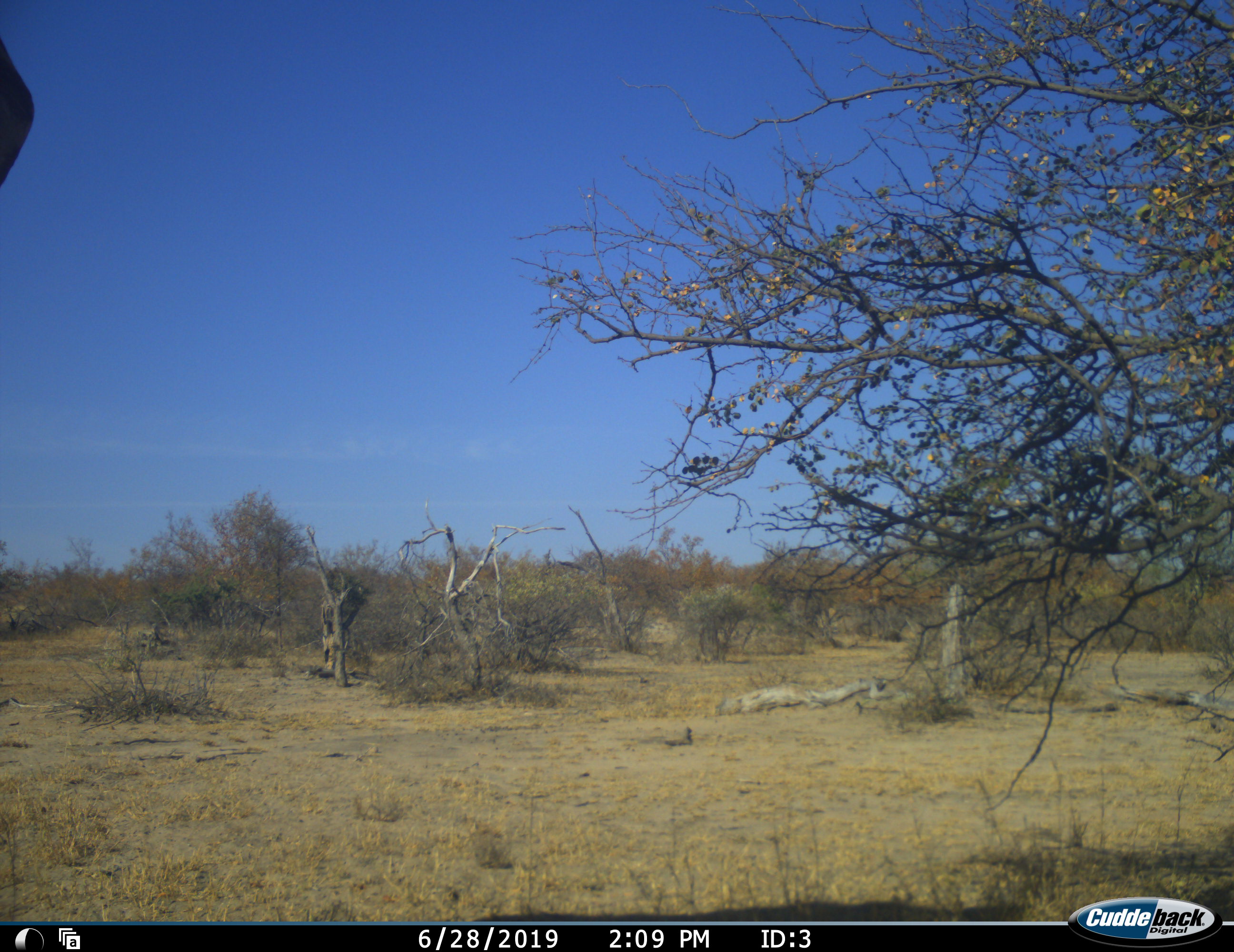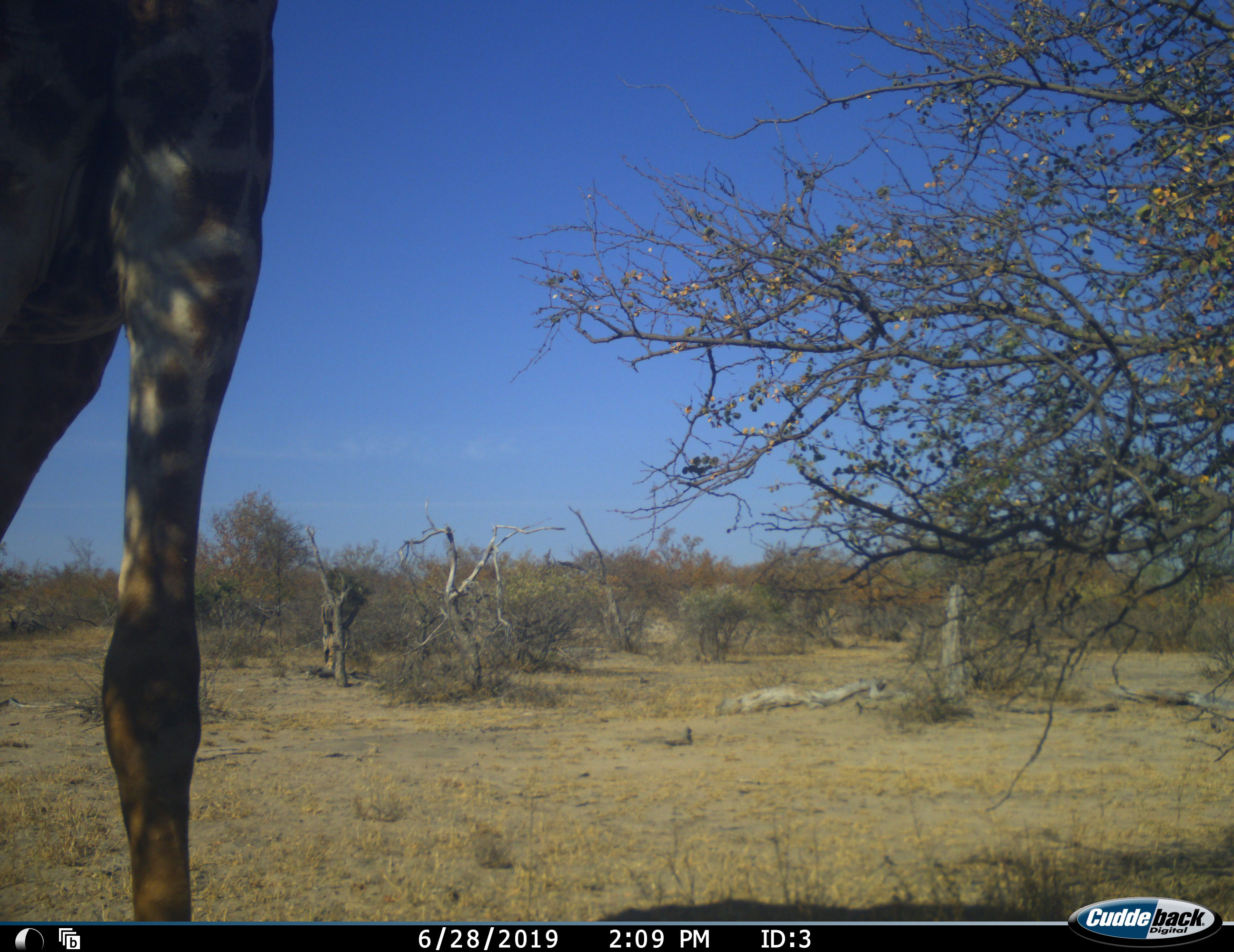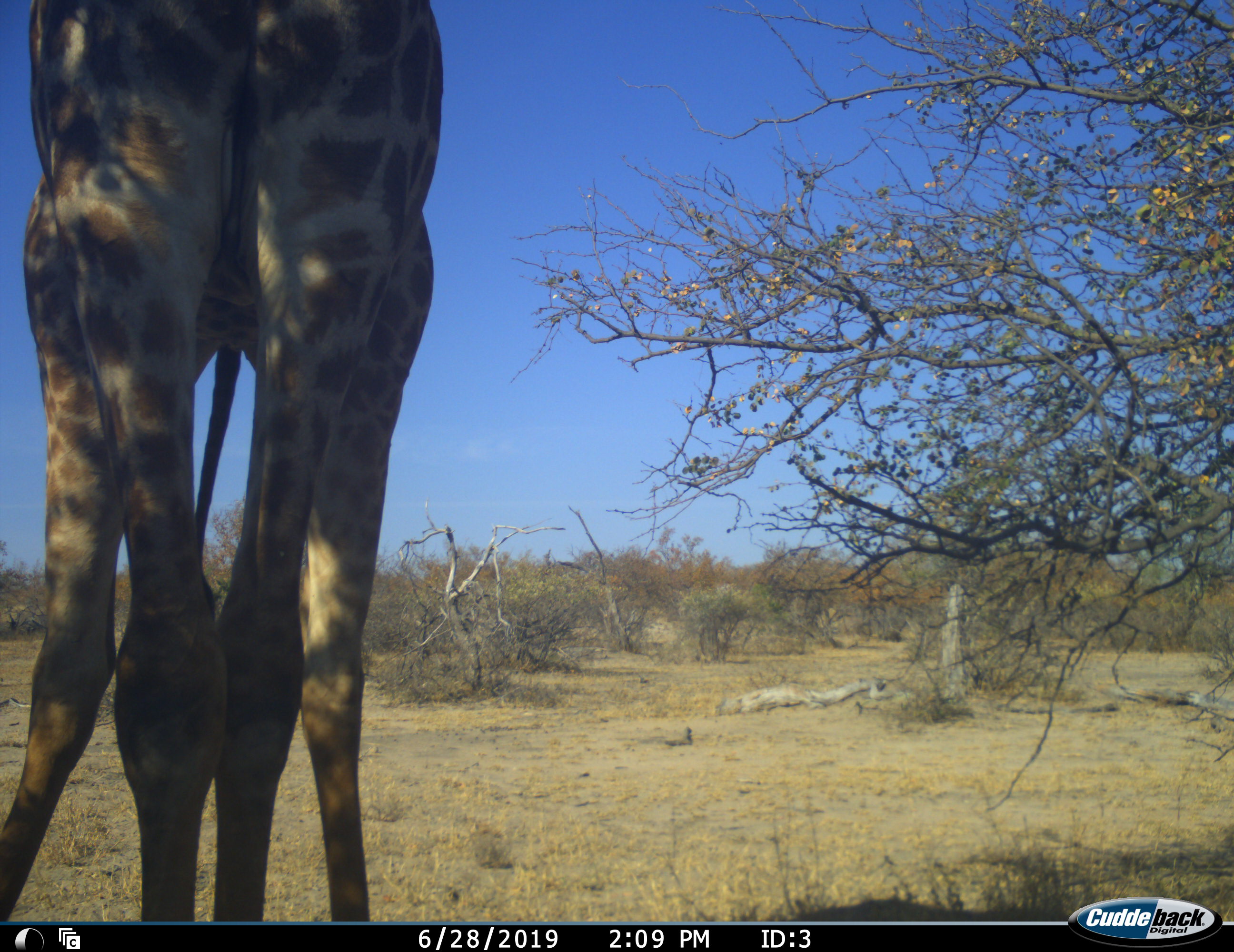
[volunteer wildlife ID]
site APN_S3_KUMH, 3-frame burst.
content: unidentified animal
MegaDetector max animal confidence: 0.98